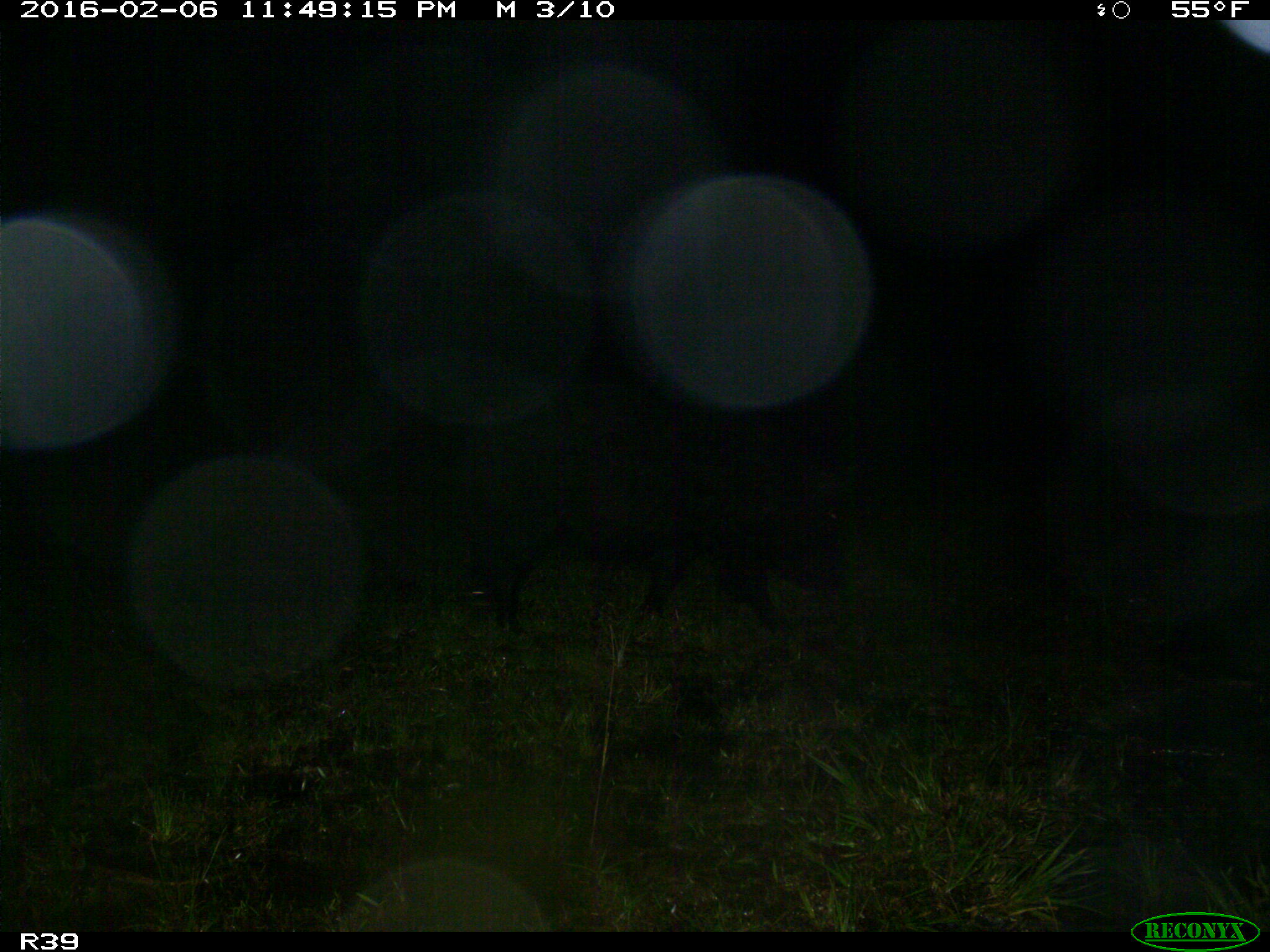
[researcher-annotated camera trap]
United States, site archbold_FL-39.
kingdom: Animalia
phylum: Chordata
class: Mammalia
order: Artiodactyla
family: Suidae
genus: Sus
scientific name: Sus scrofa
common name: wild boar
Sus scrofa (wild boar).